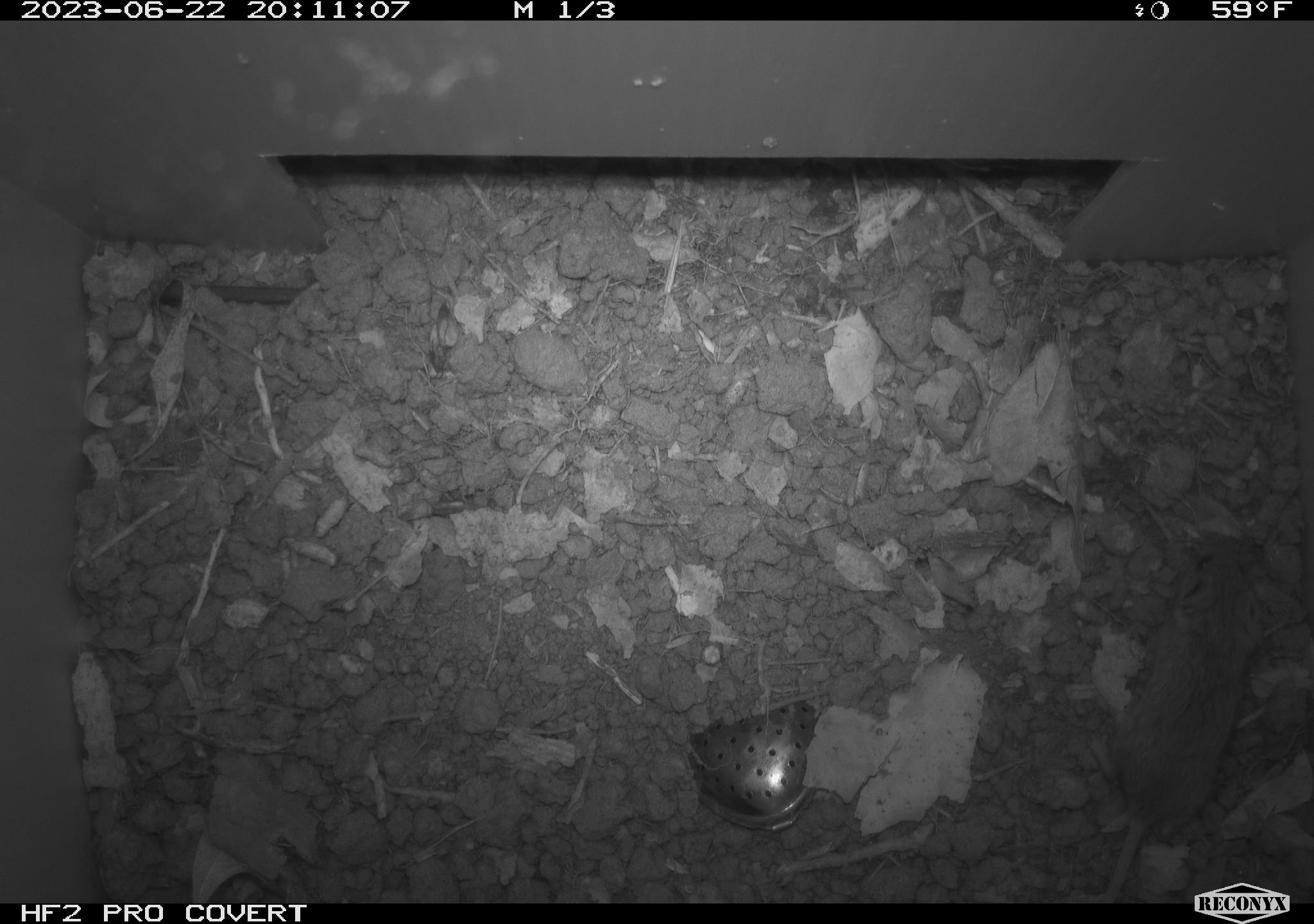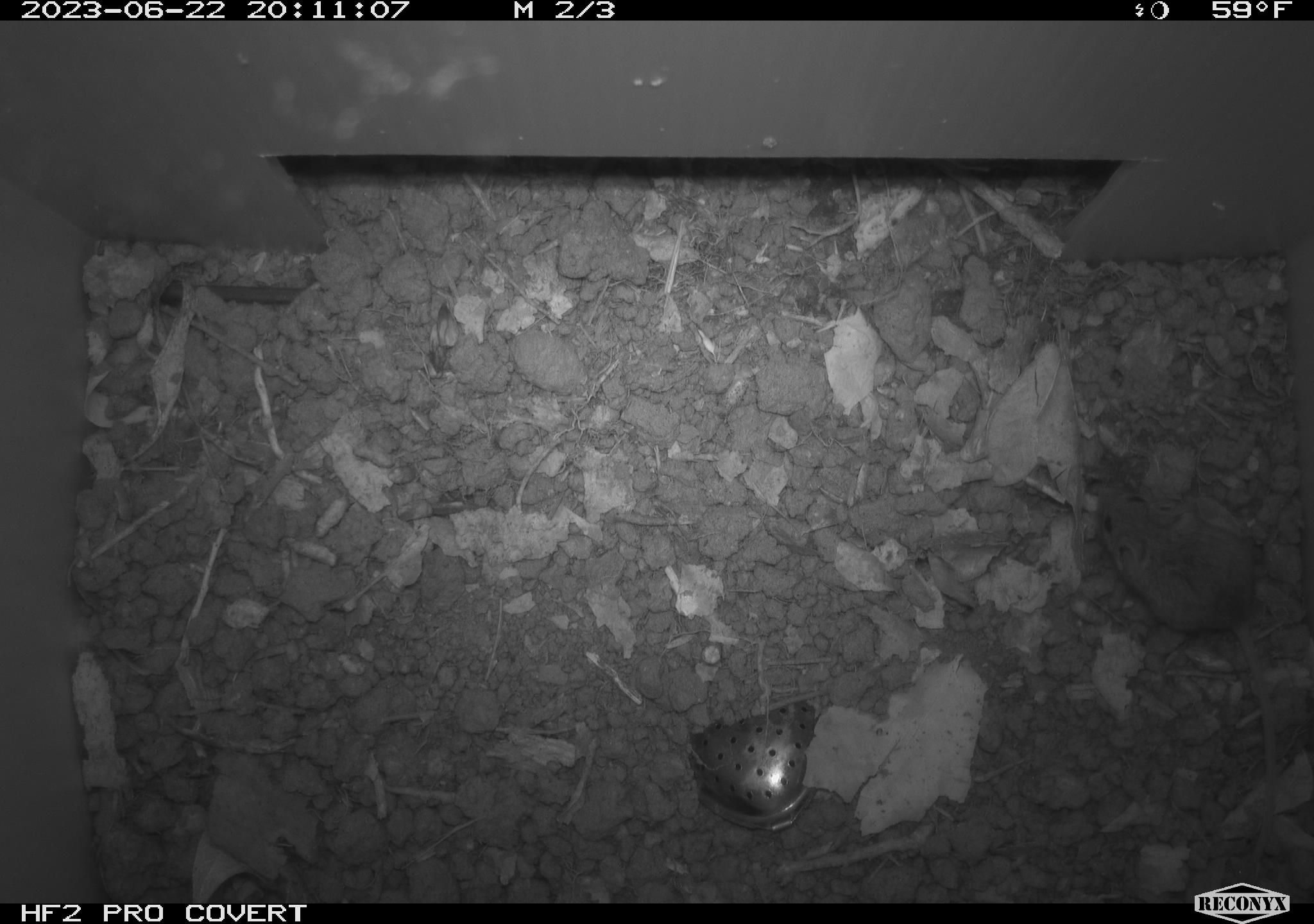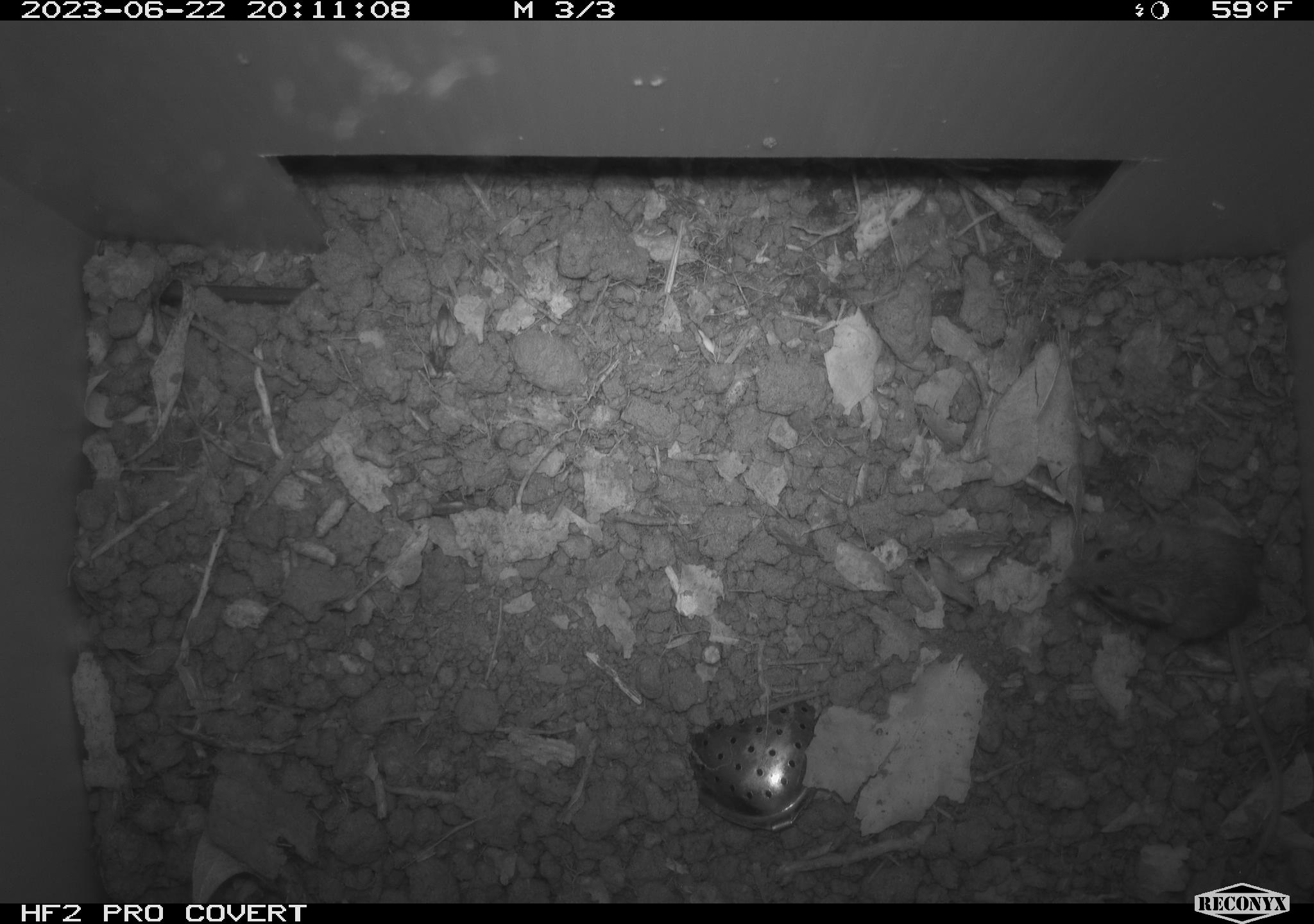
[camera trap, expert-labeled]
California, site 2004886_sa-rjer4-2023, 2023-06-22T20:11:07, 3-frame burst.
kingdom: Animalia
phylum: Chordata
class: Mammalia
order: Rodentia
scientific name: Rodentia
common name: mouse species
Mouse species (Rodentia).